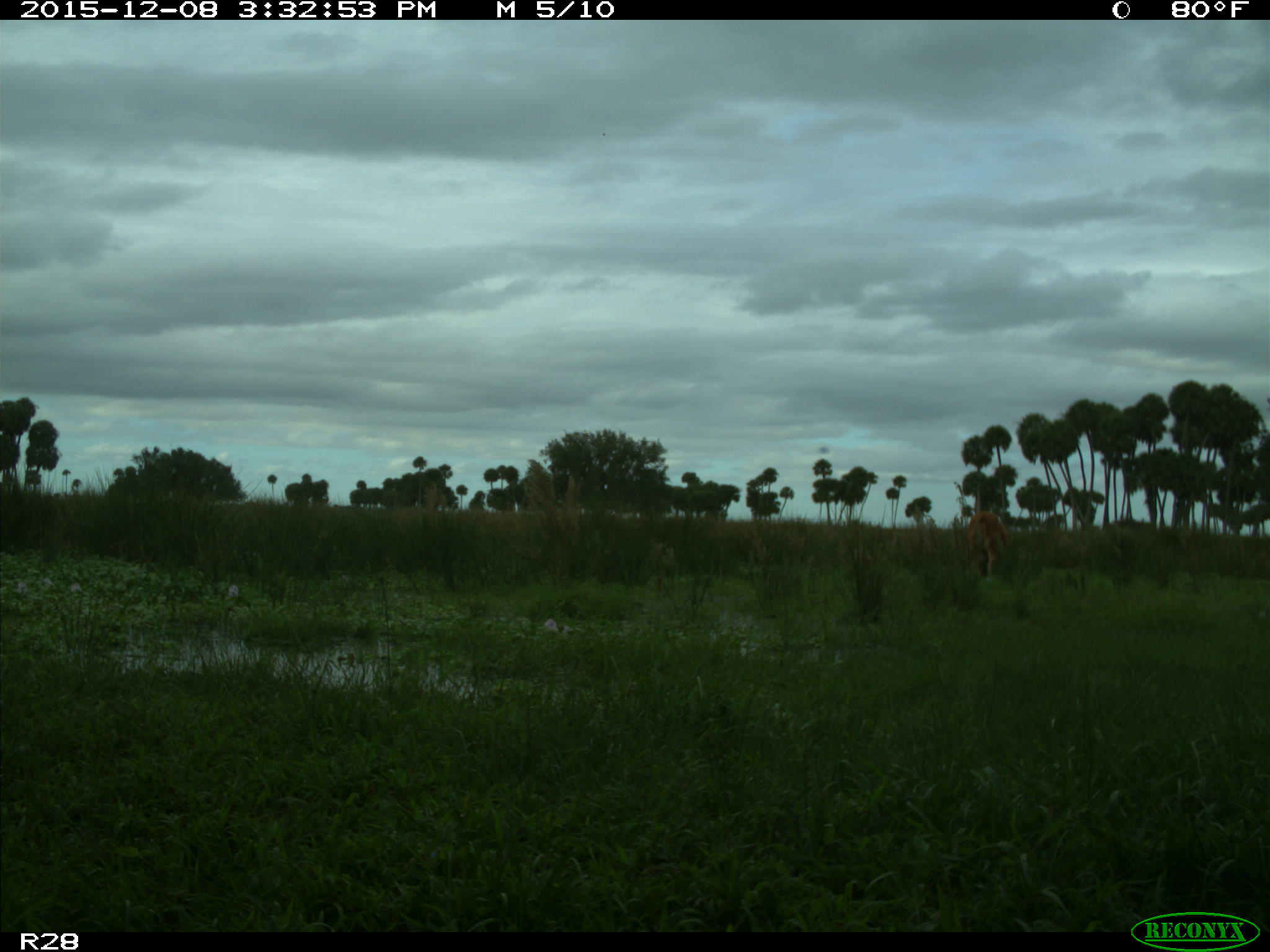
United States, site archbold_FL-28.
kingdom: Animalia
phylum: Chordata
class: Mammalia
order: Artiodactyla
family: Bovidae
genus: Bos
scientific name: Bos taurus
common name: domestic cow